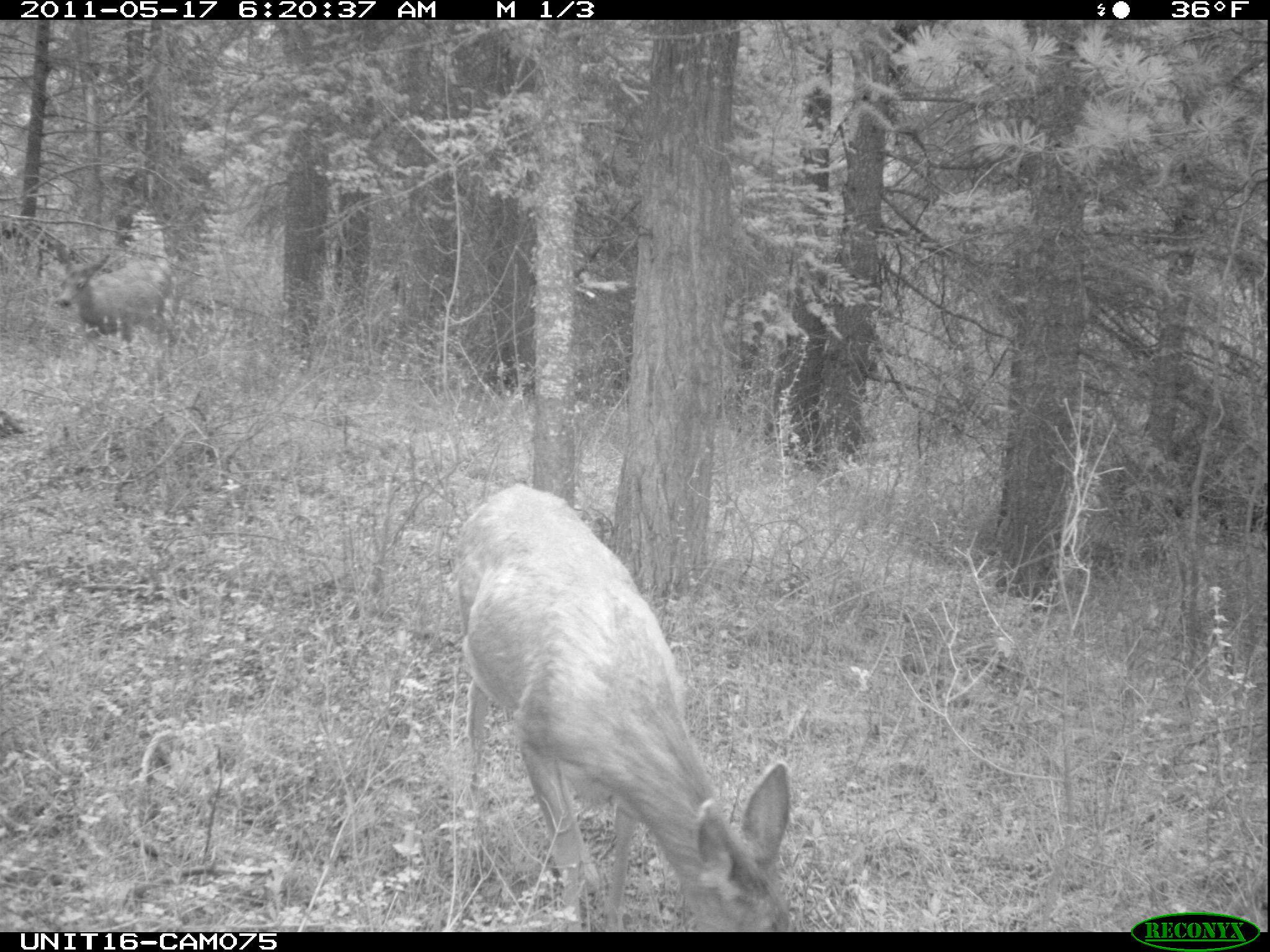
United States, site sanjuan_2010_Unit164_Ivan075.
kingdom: Animalia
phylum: Chordata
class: Mammalia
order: Artiodactyla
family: Cervidae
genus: Odocoileus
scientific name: Odocoileus hemionus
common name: mule deer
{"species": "Odocoileus hemionus (mule deer)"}